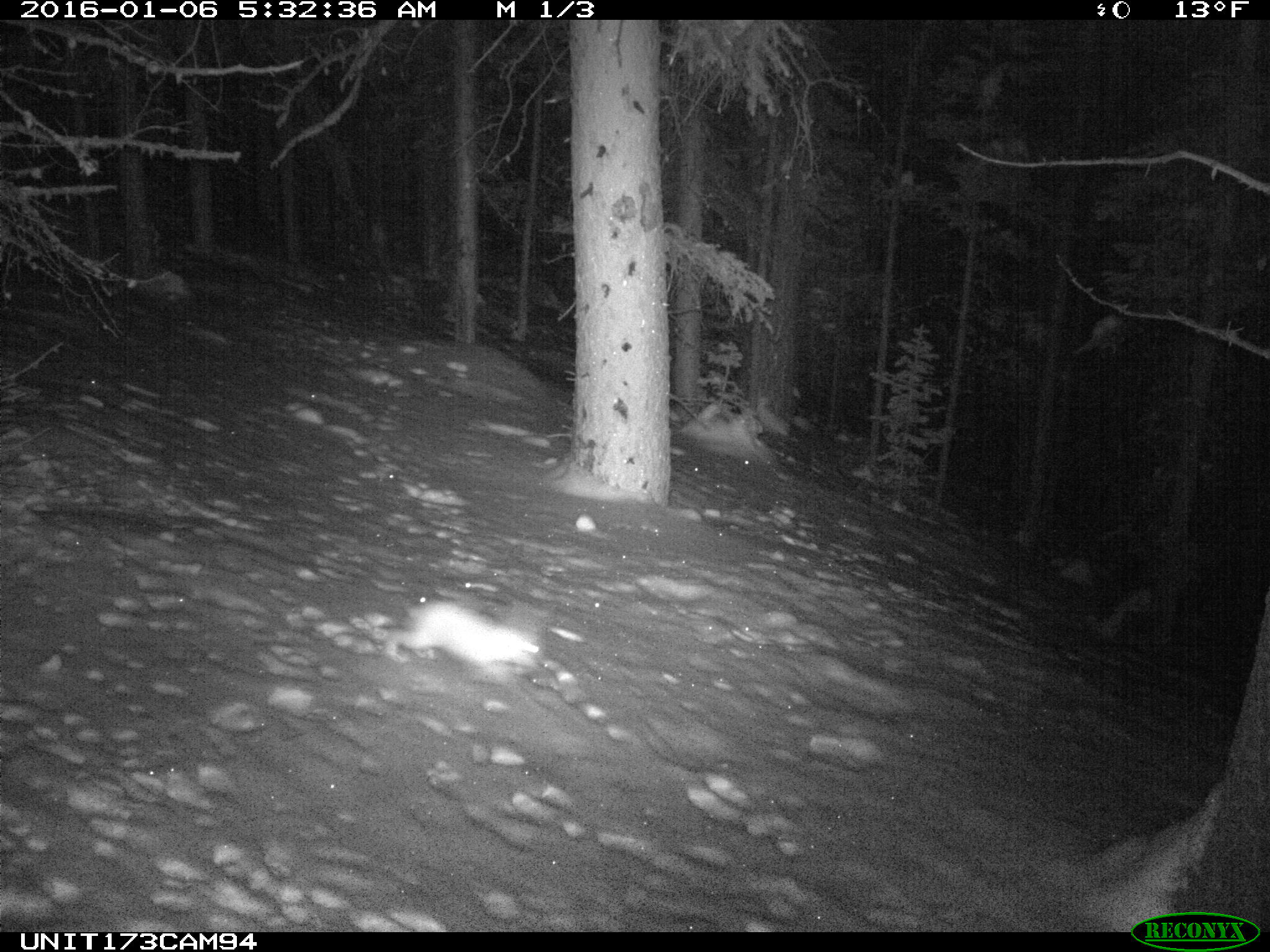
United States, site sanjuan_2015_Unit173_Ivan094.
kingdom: Animalia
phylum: Chordata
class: Mammalia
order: Lagomorpha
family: Leporidae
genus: Lepus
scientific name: Lepus americanus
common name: snowshoe hare